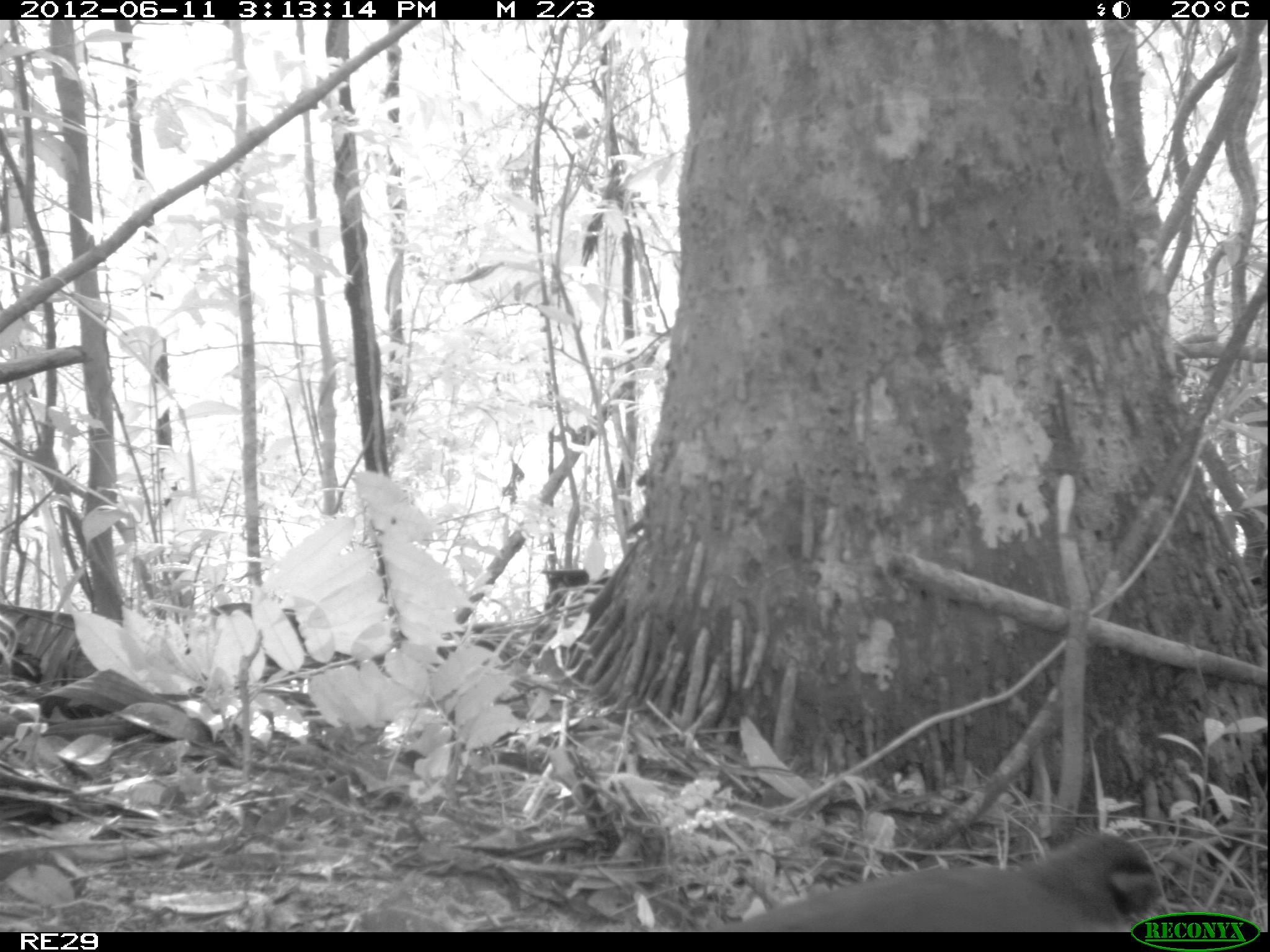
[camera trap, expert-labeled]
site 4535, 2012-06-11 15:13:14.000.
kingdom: Animalia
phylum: Chordata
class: Aves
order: Cuculiformes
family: Cuculidae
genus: Coua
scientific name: Coua serriana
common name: red-breasted coua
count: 4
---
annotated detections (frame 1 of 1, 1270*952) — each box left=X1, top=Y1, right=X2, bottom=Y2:
coua serriana: left=736, top=830, right=1160, bottom=932